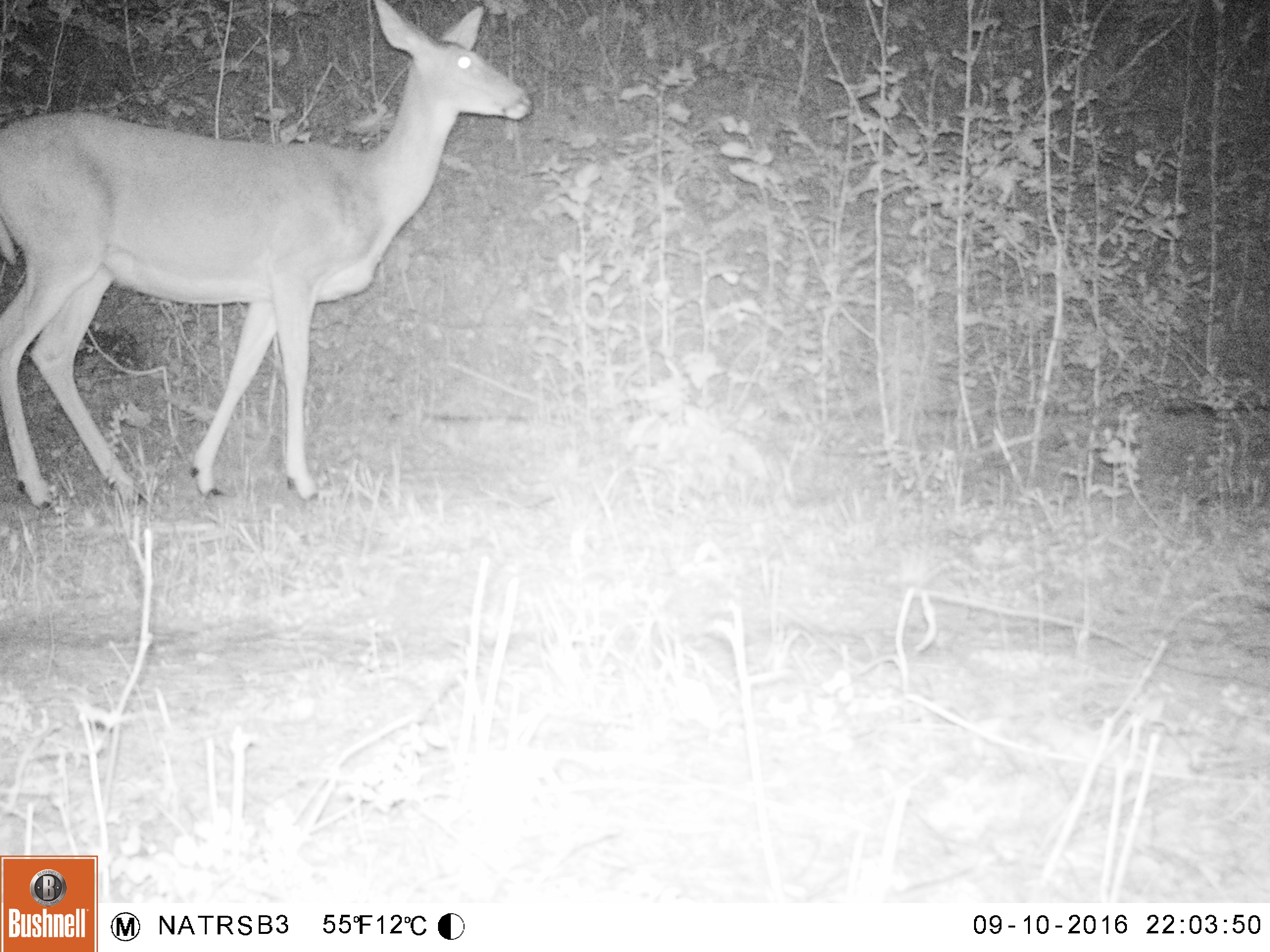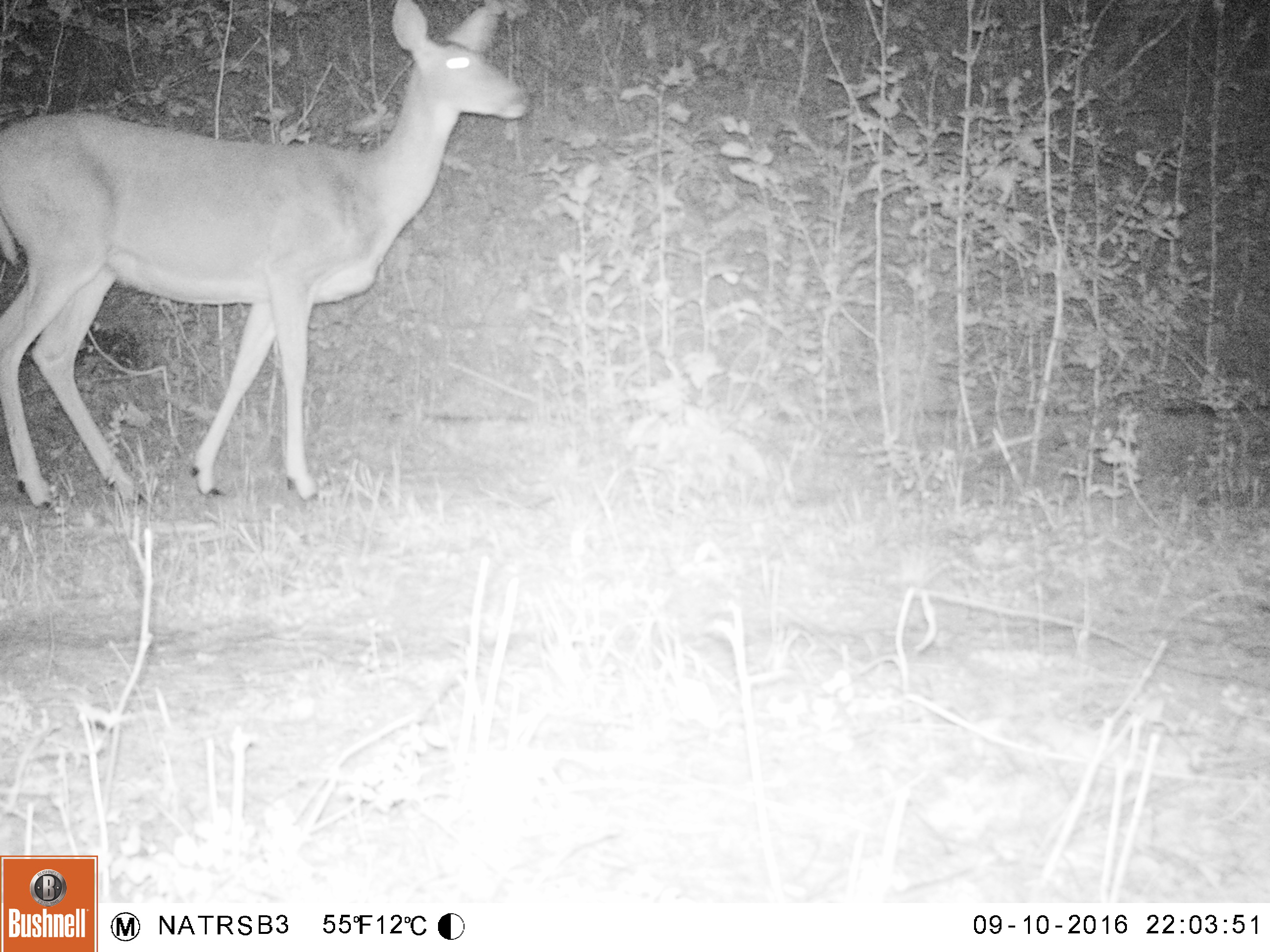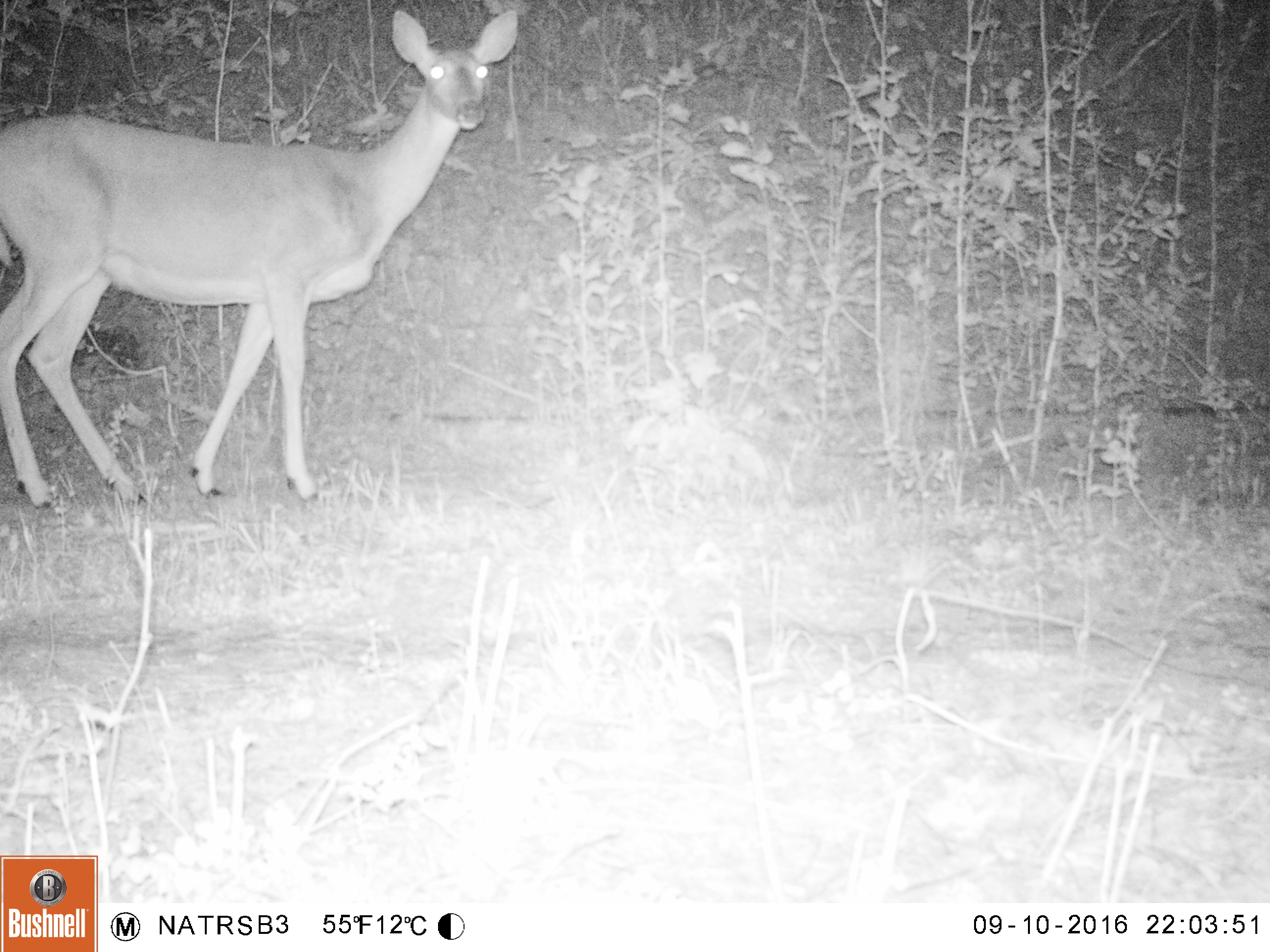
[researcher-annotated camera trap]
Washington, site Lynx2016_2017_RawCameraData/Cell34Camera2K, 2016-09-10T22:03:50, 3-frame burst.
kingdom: Animalia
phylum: Chordata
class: Mammalia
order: Artiodactyla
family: Cervidae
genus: Odocoileus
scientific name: Odocoileus virginianus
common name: white-tailed deer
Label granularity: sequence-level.